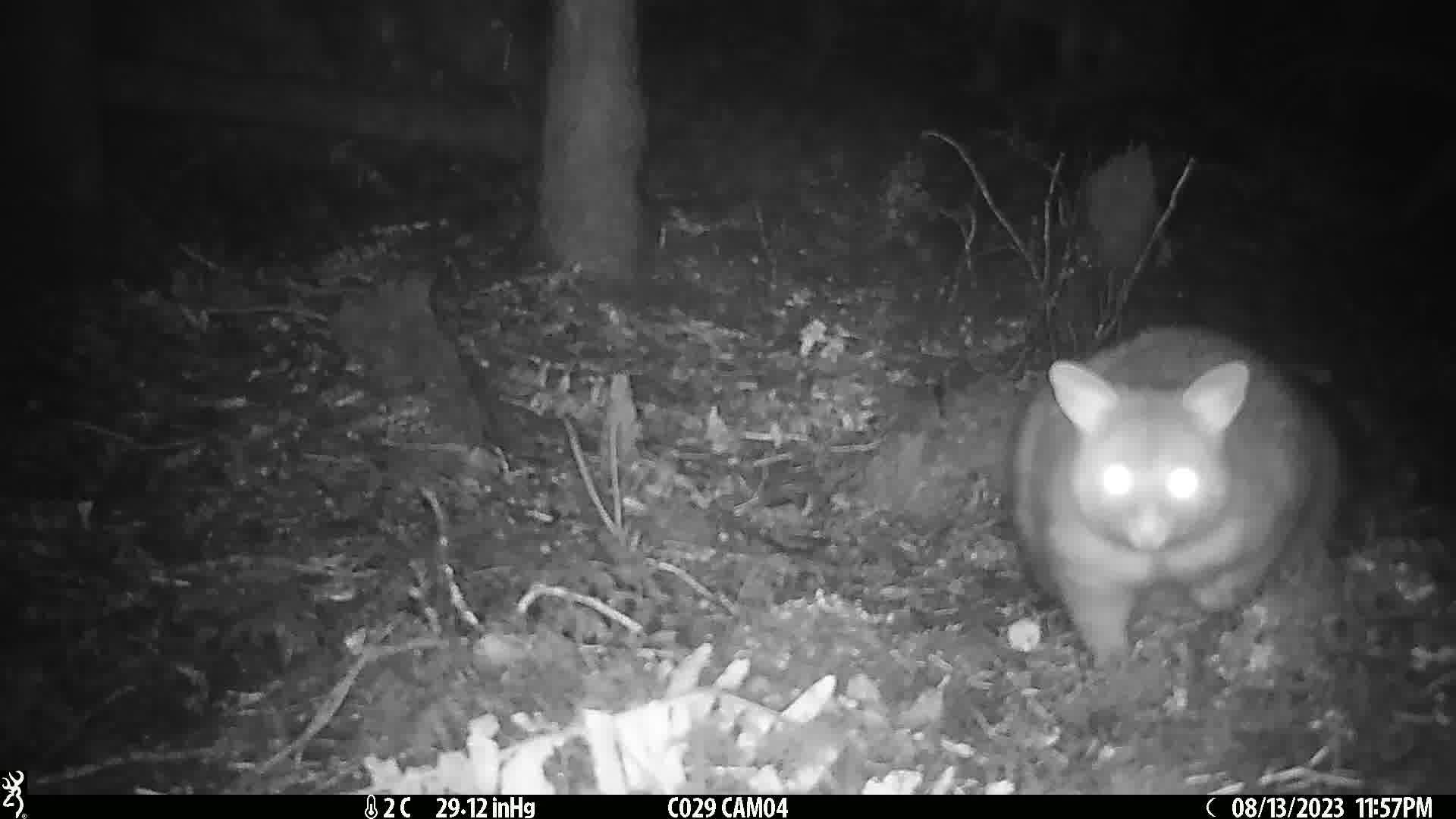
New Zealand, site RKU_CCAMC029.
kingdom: Animalia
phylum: Chordata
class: Mammalia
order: Diprotodontia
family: Phalangeridae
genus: Trichosurus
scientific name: Trichosurus vulpecula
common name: common brushtail possum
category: possum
Possum (common brushtail possum) (Trichosurus vulpecula).